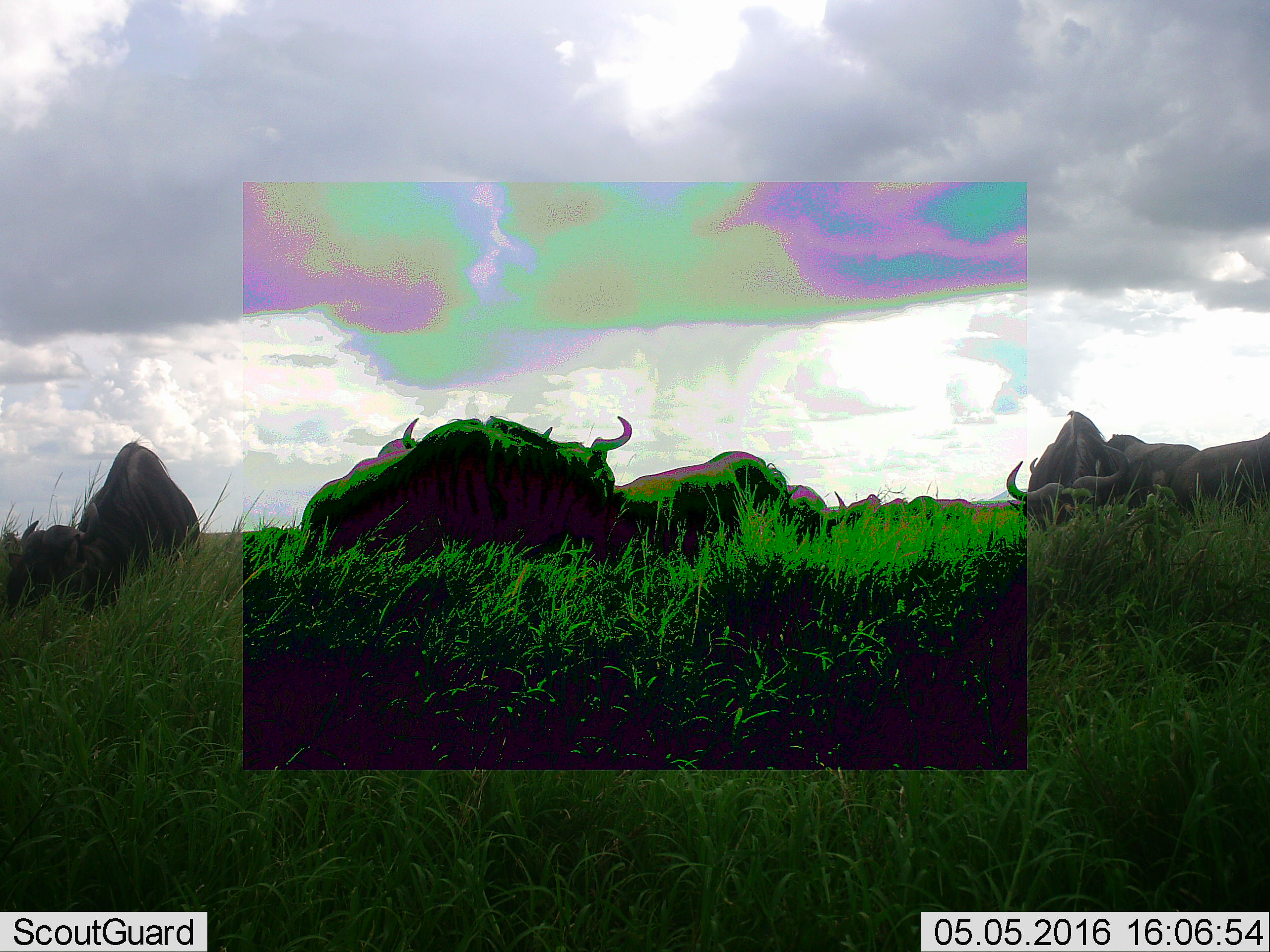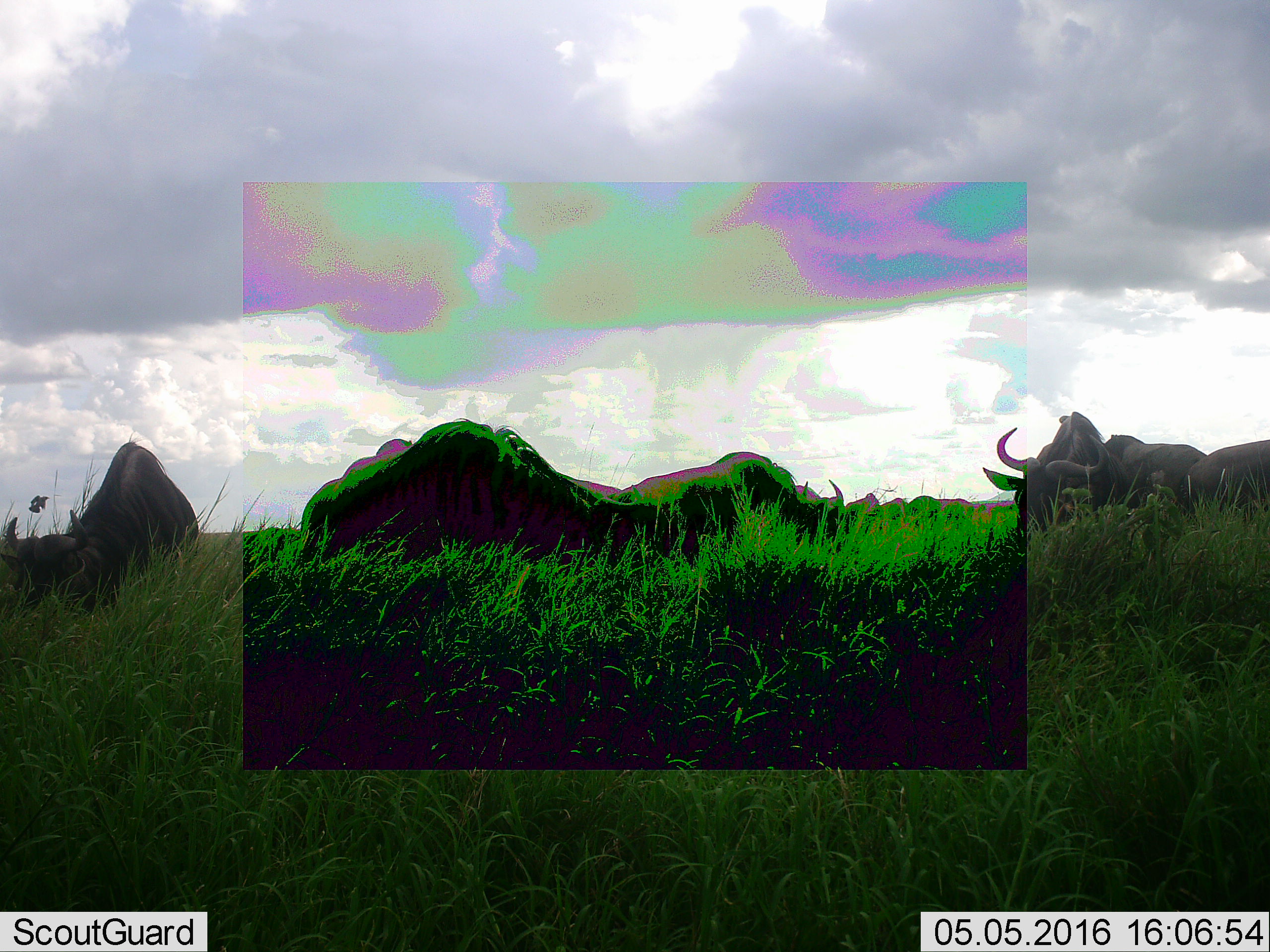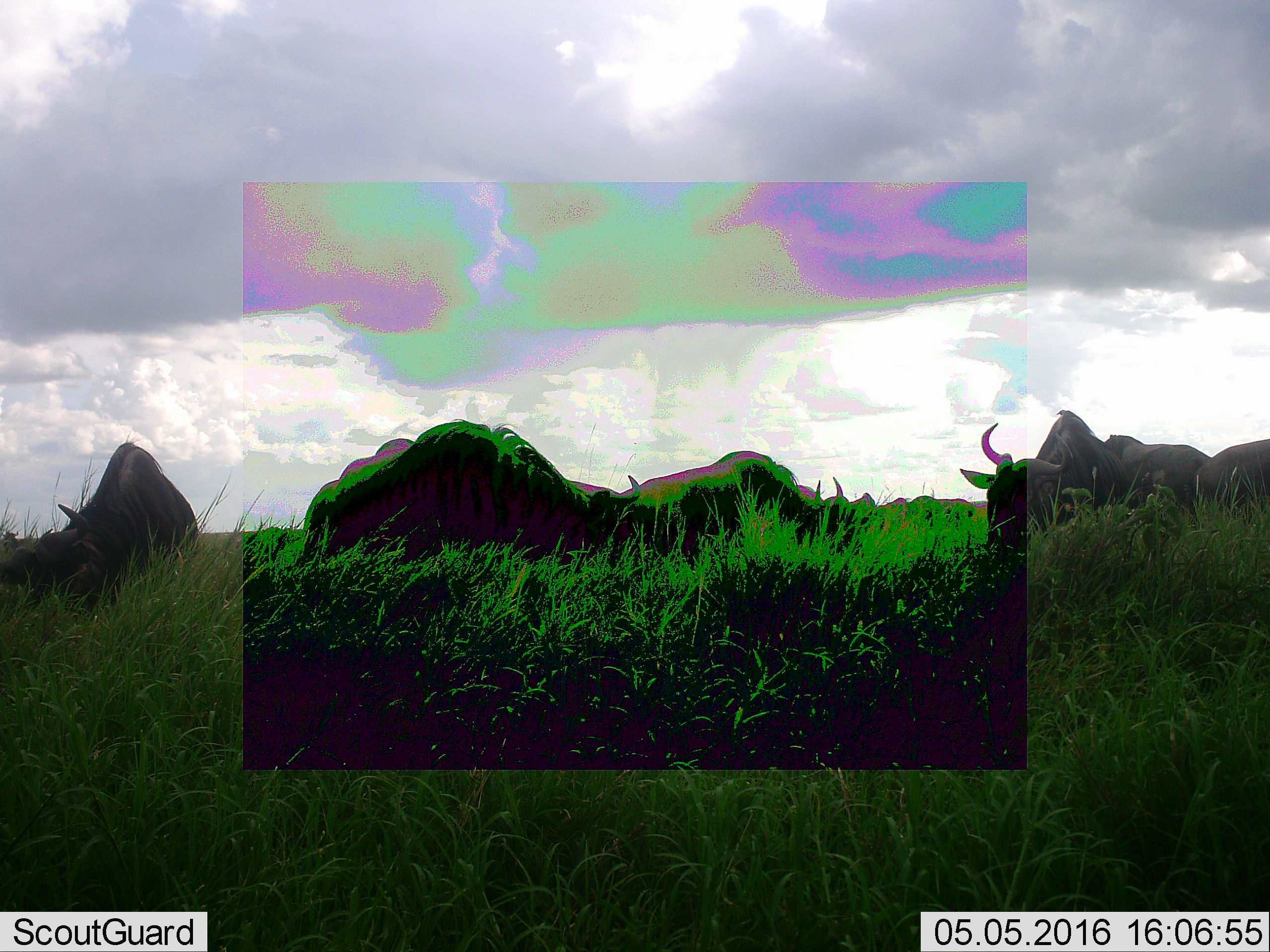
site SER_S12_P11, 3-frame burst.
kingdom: Animalia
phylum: Chordata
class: Mammalia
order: Artiodactyla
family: Bovidae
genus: Syncerus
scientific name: Syncerus caffer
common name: african buffalo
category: buffalo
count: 4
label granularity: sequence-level